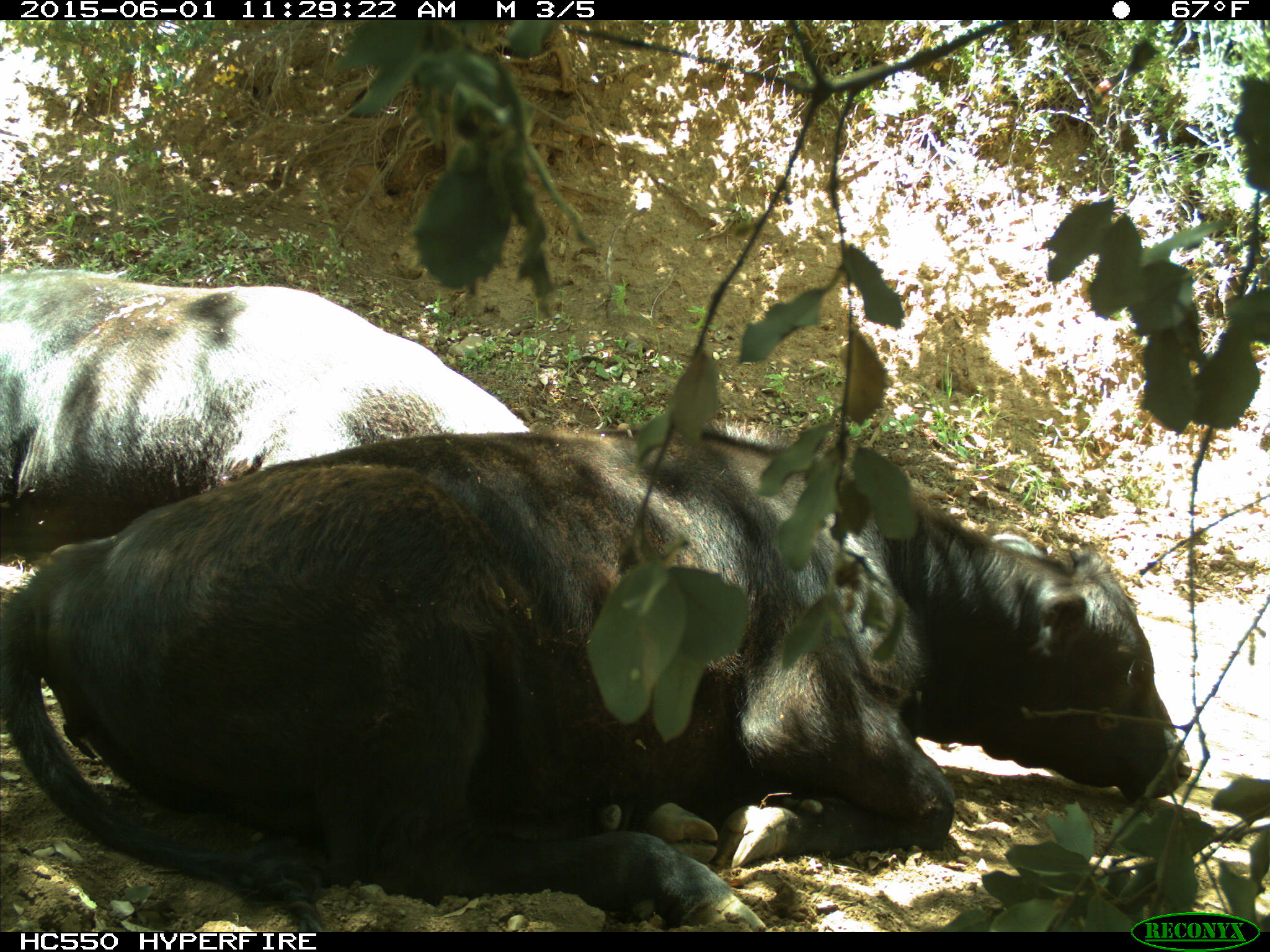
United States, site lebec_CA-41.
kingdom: Animalia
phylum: Chordata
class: Mammalia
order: Artiodactyla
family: Bovidae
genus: Bos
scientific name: Bos taurus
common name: domestic cow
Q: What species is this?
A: Bos taurus (domestic cow).